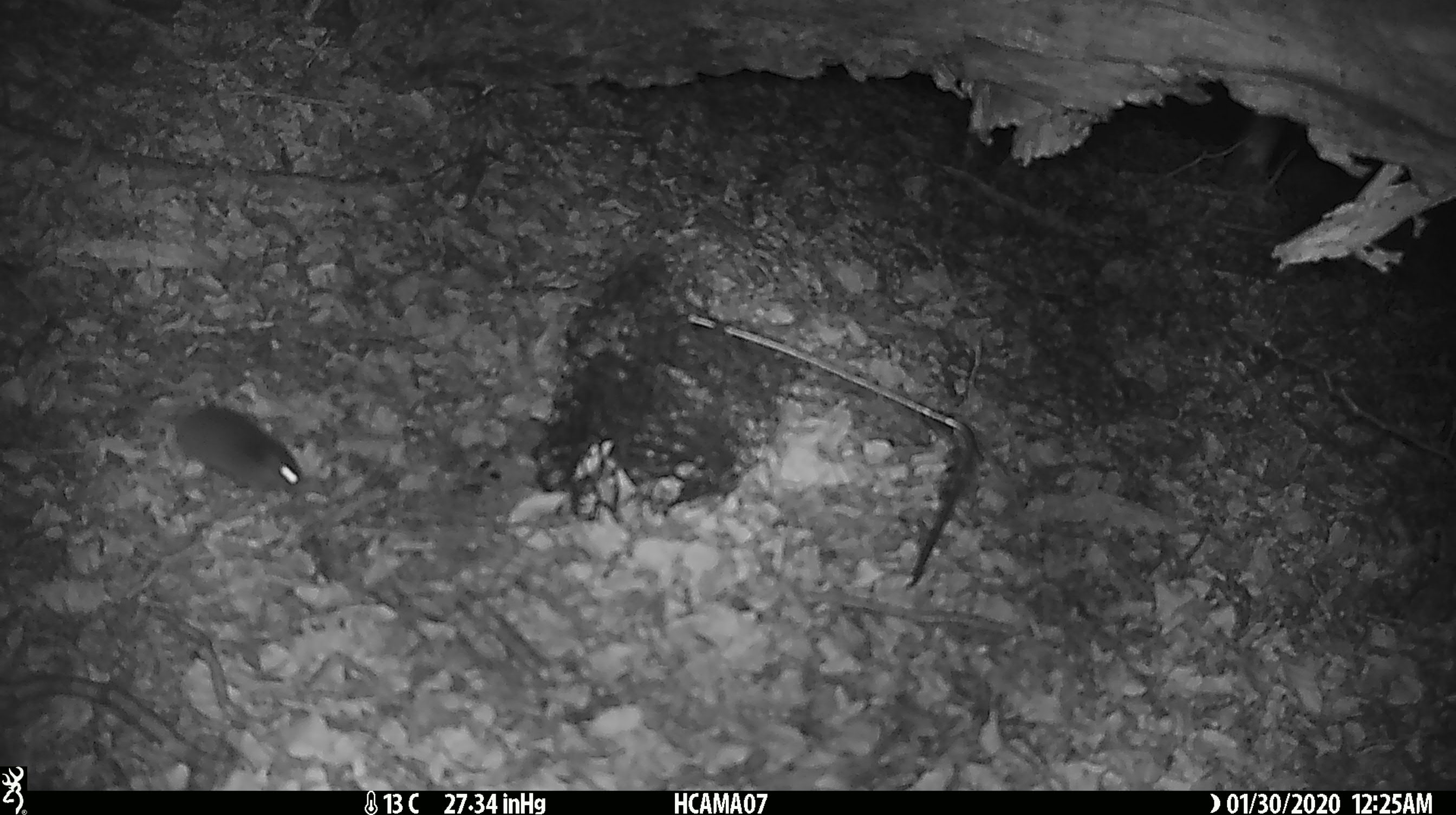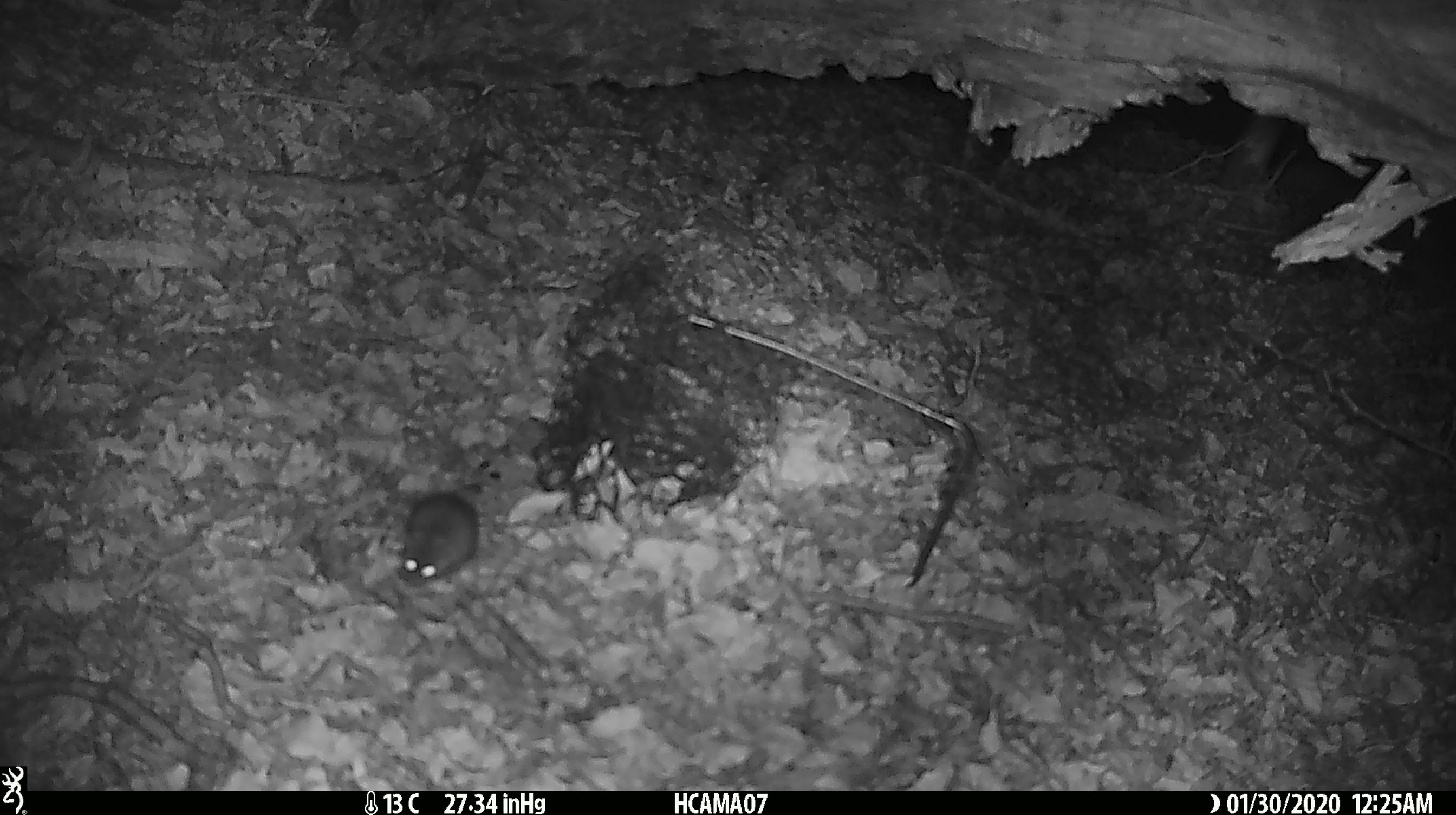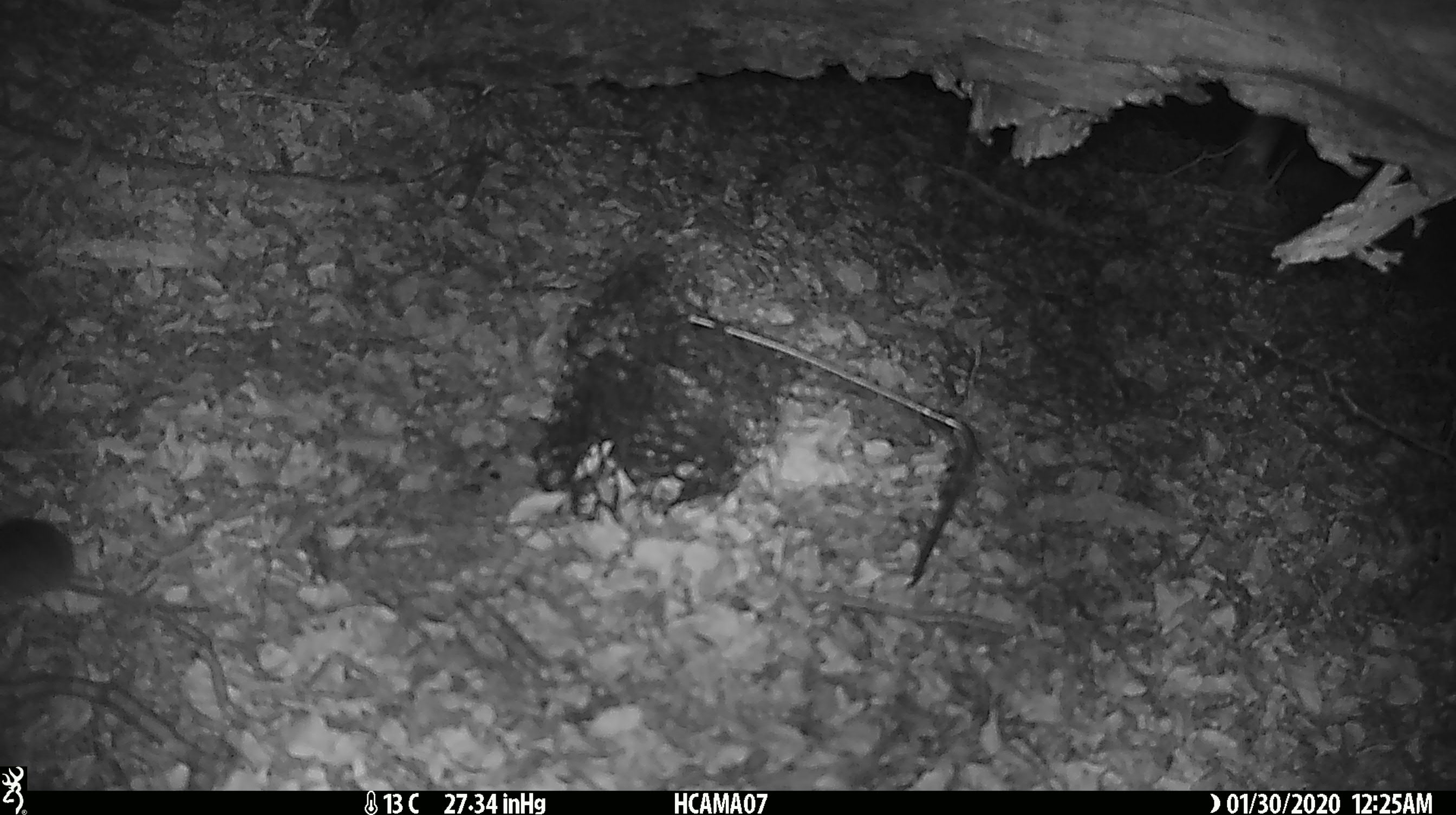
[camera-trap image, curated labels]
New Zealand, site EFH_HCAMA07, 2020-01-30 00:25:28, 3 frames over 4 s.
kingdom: Animalia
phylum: Chordata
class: Mammalia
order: Rodentia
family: Muridae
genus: Mus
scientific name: Mus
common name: mouse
Mouse (Mus).